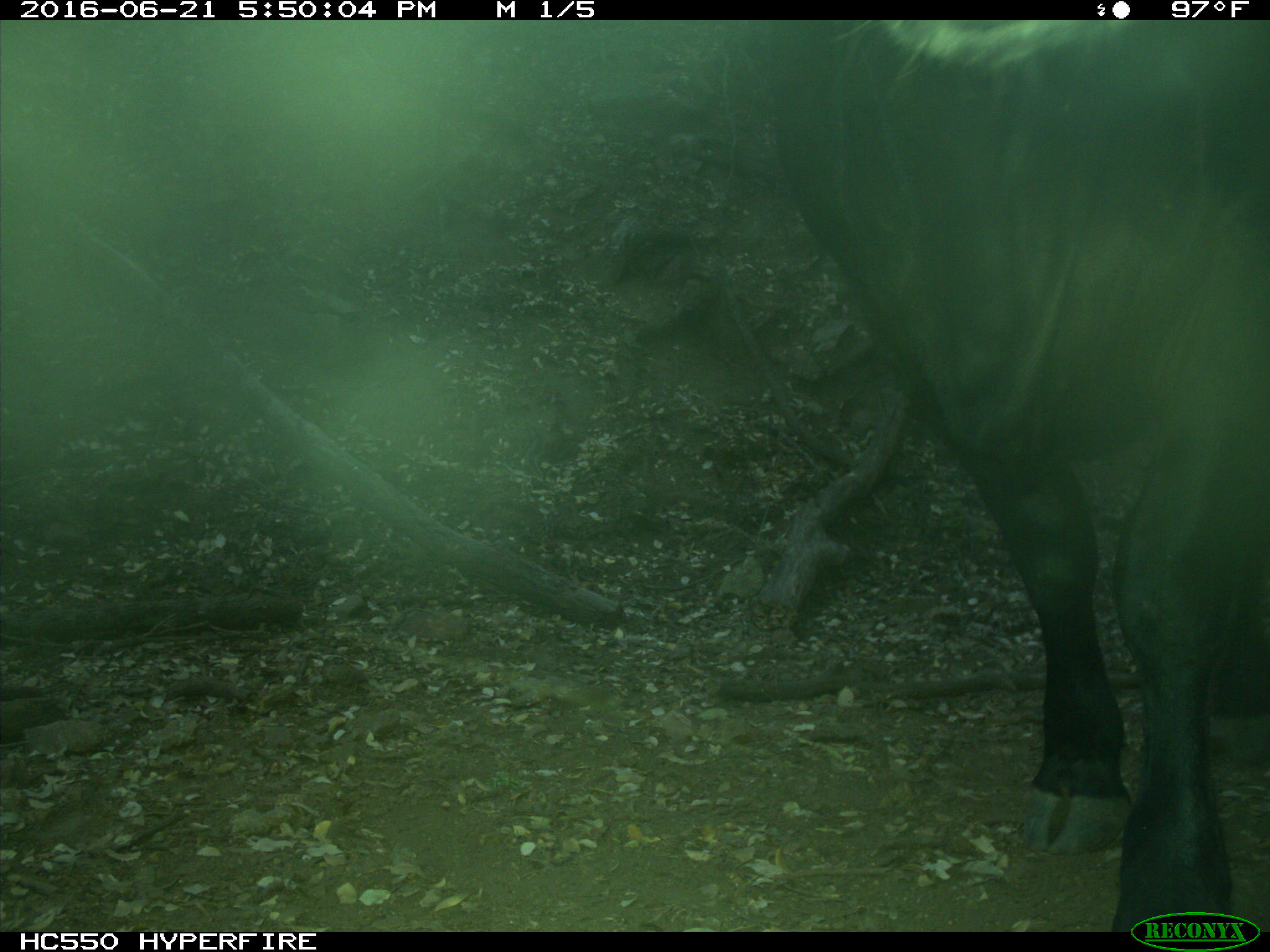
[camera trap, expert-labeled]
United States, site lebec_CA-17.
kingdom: Animalia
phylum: Chordata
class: Mammalia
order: Artiodactyla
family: Bovidae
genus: Bos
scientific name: Bos taurus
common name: domestic cow